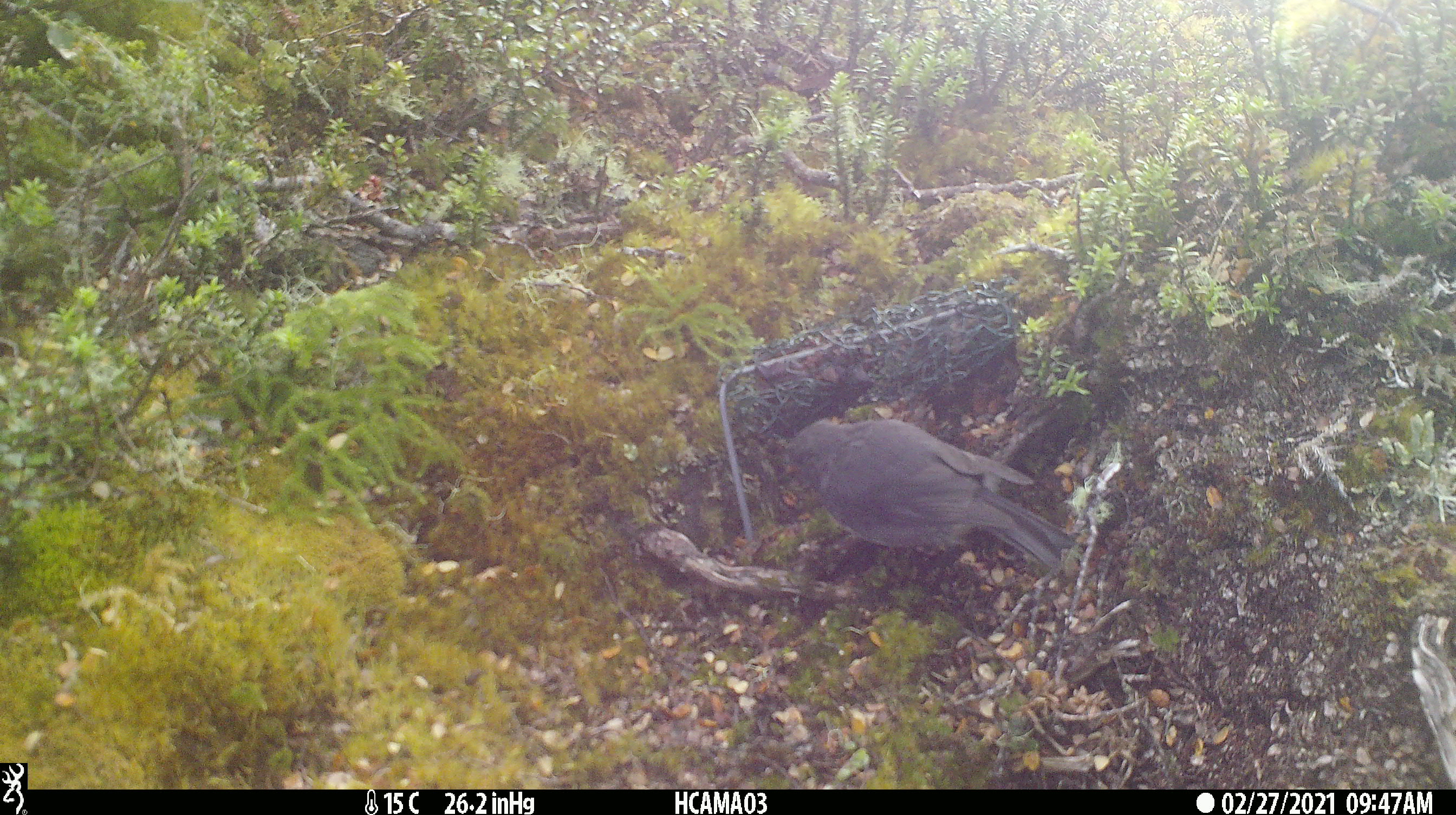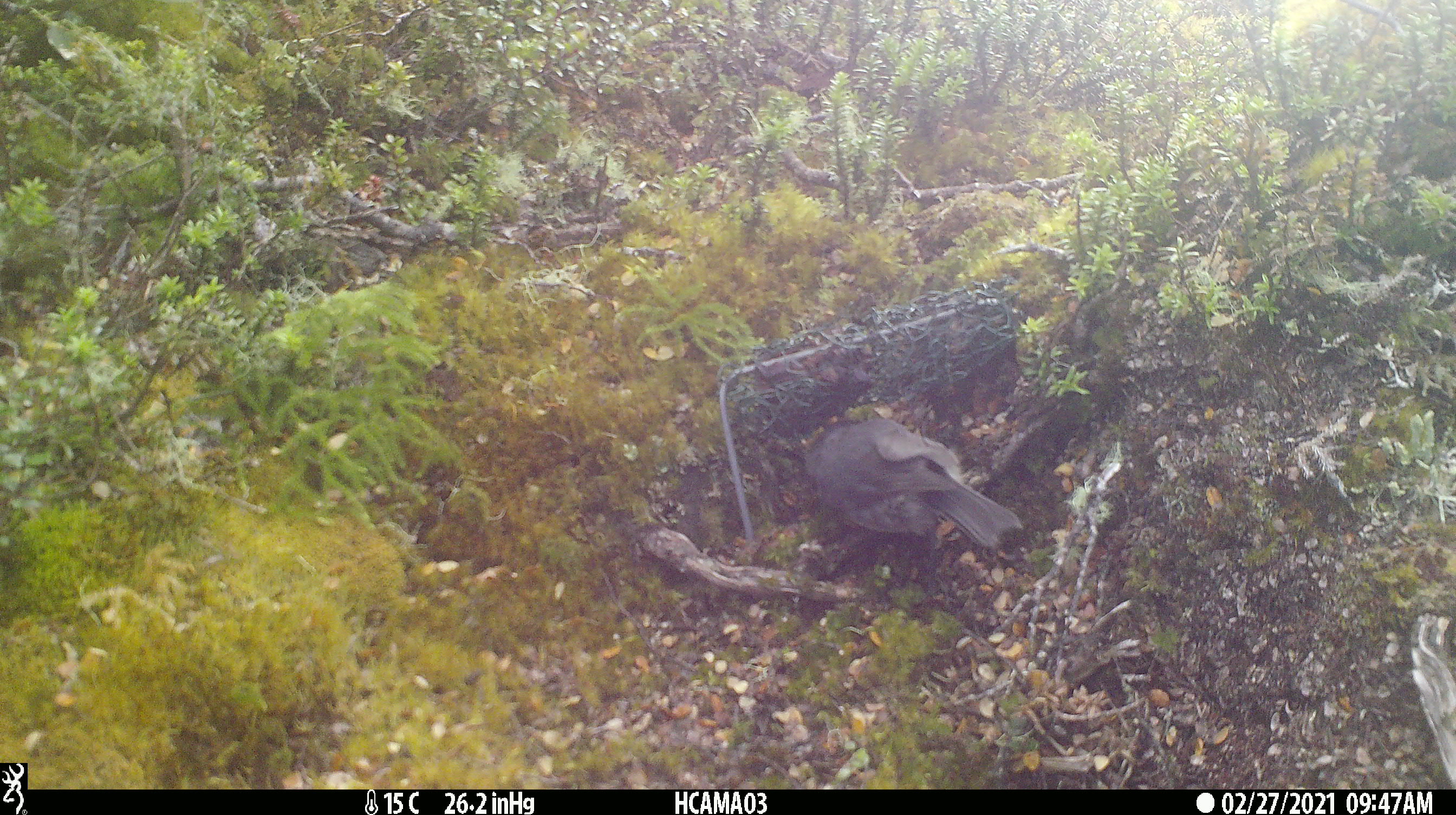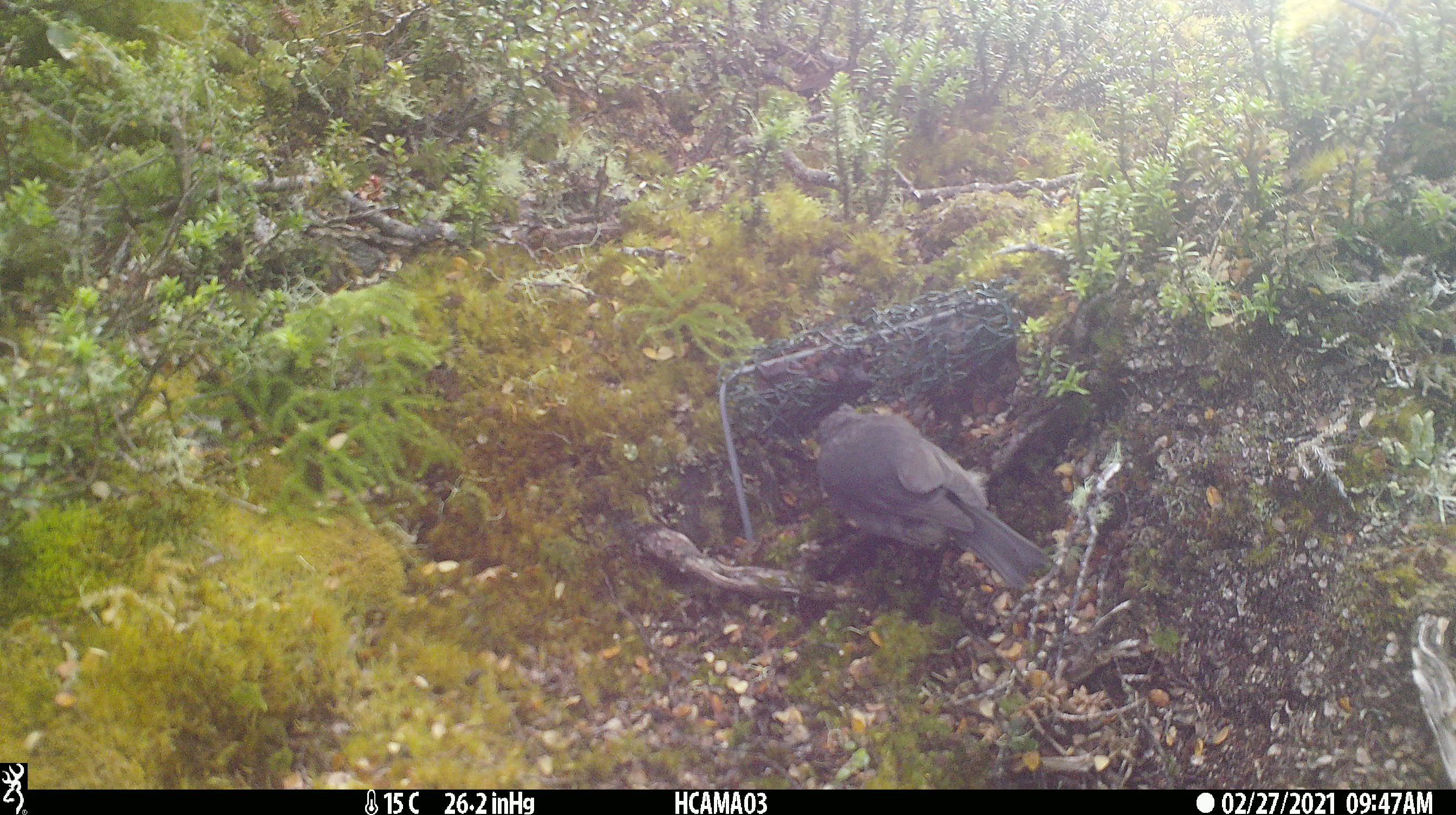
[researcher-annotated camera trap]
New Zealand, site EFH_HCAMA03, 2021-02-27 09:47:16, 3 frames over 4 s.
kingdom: Animalia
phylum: Chordata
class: Aves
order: Passeriformes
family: Petroicidae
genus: Petroica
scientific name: Petroica australis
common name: new zealand robin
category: robin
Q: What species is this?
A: Robin (new zealand robin) (Petroica australis).